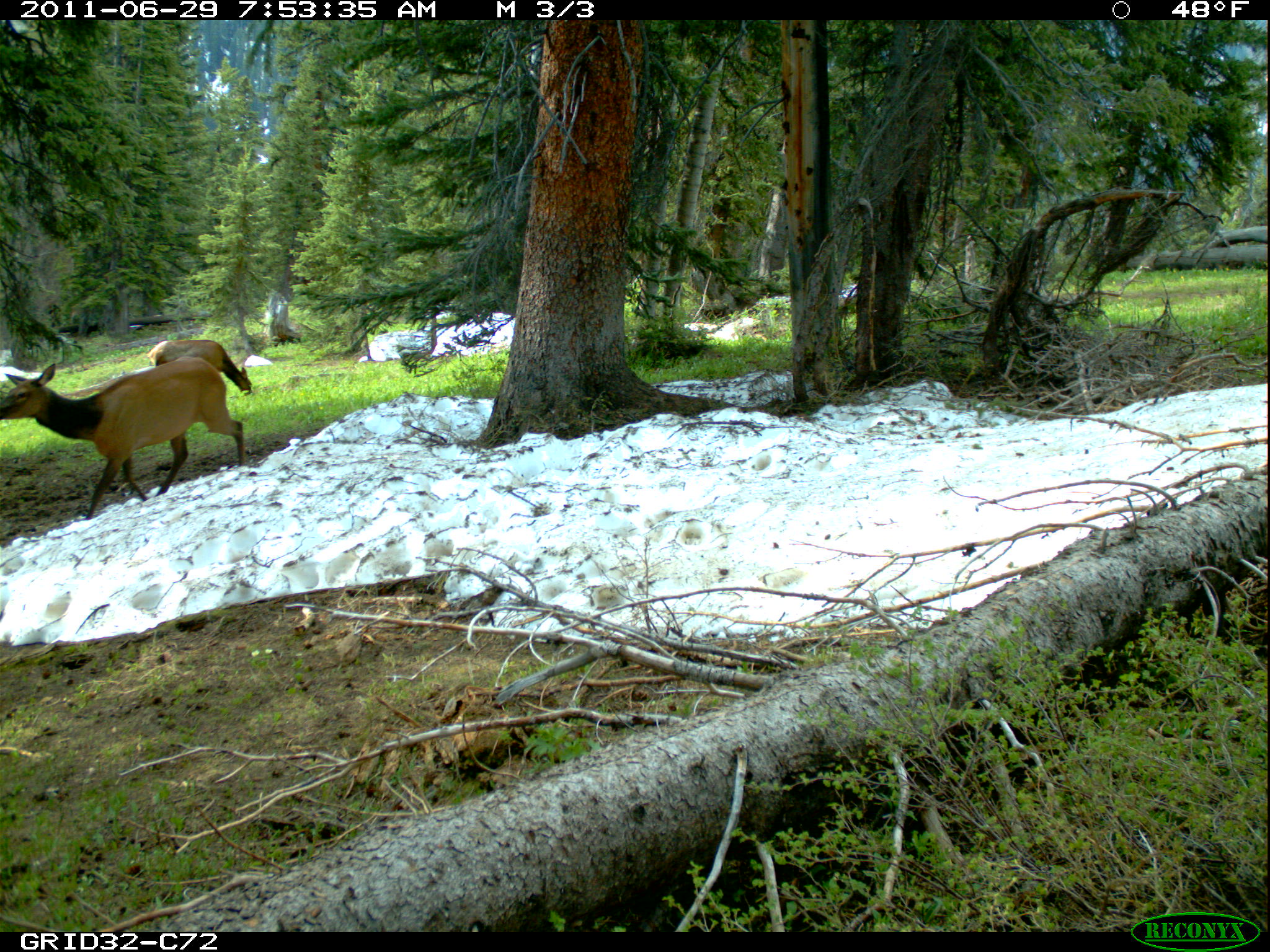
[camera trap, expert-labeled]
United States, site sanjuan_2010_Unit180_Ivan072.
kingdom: Animalia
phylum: Chordata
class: Mammalia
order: Artiodactyla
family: Cervidae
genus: Cervus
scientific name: Cervus elaphus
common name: red deer